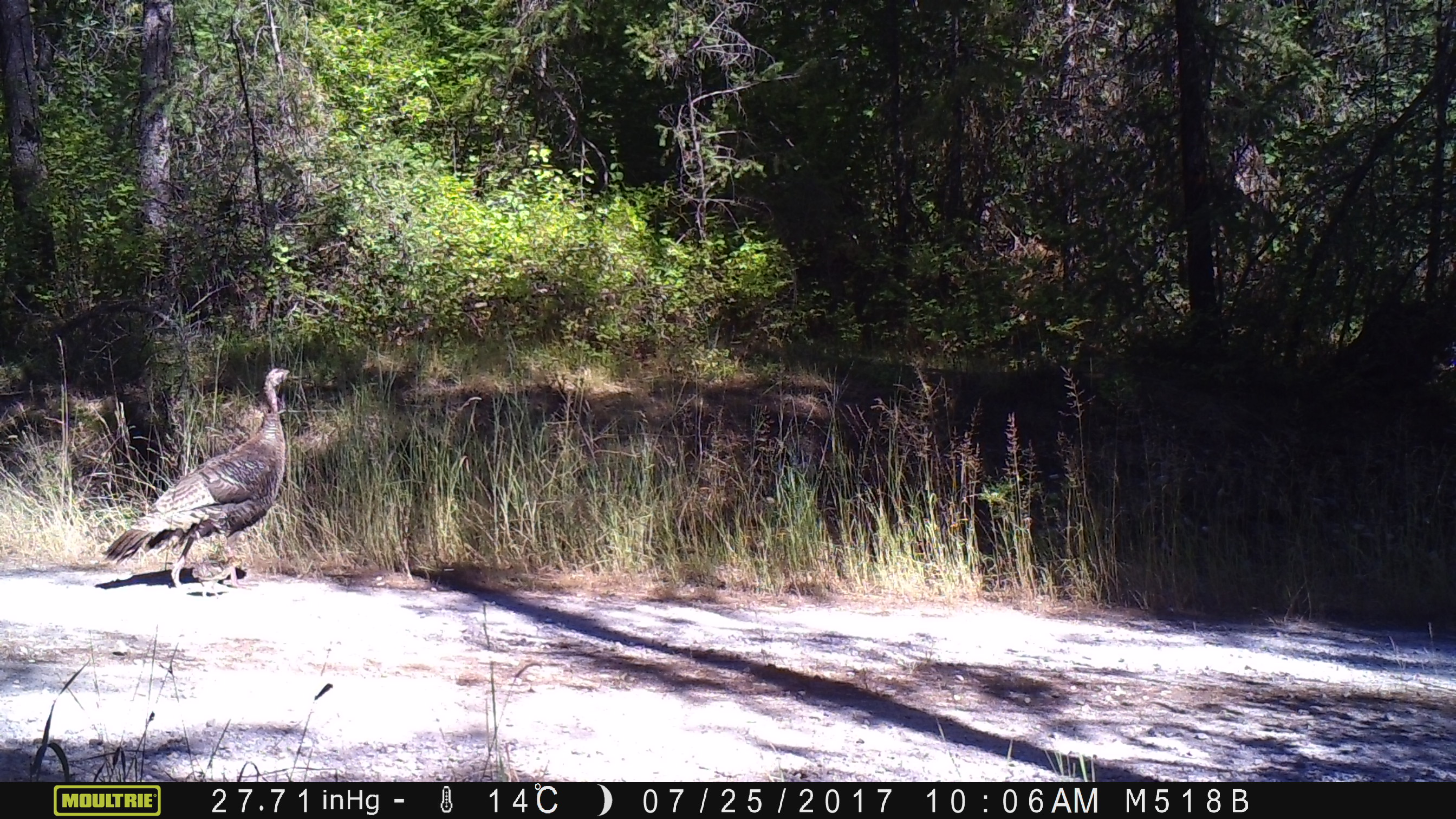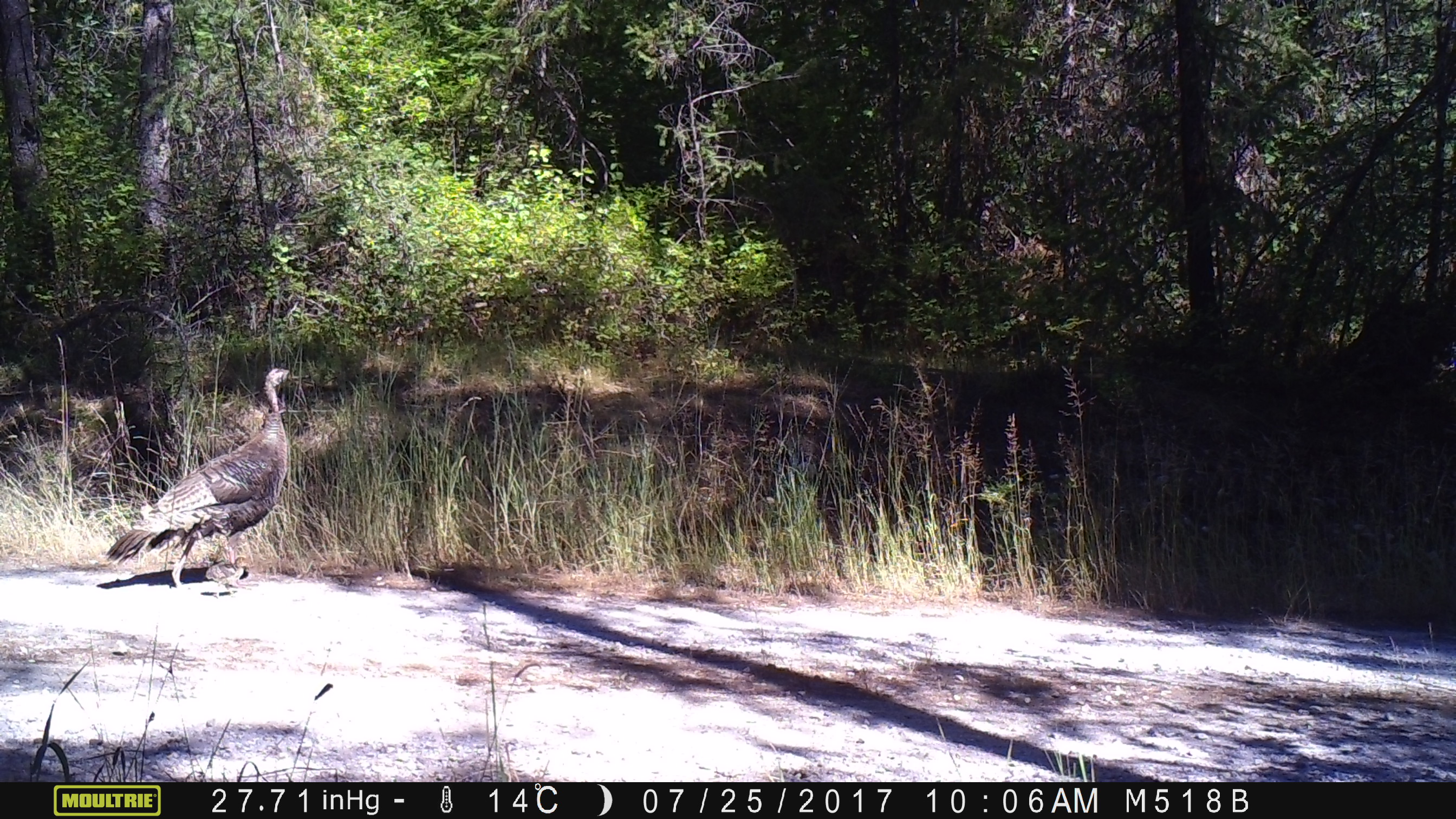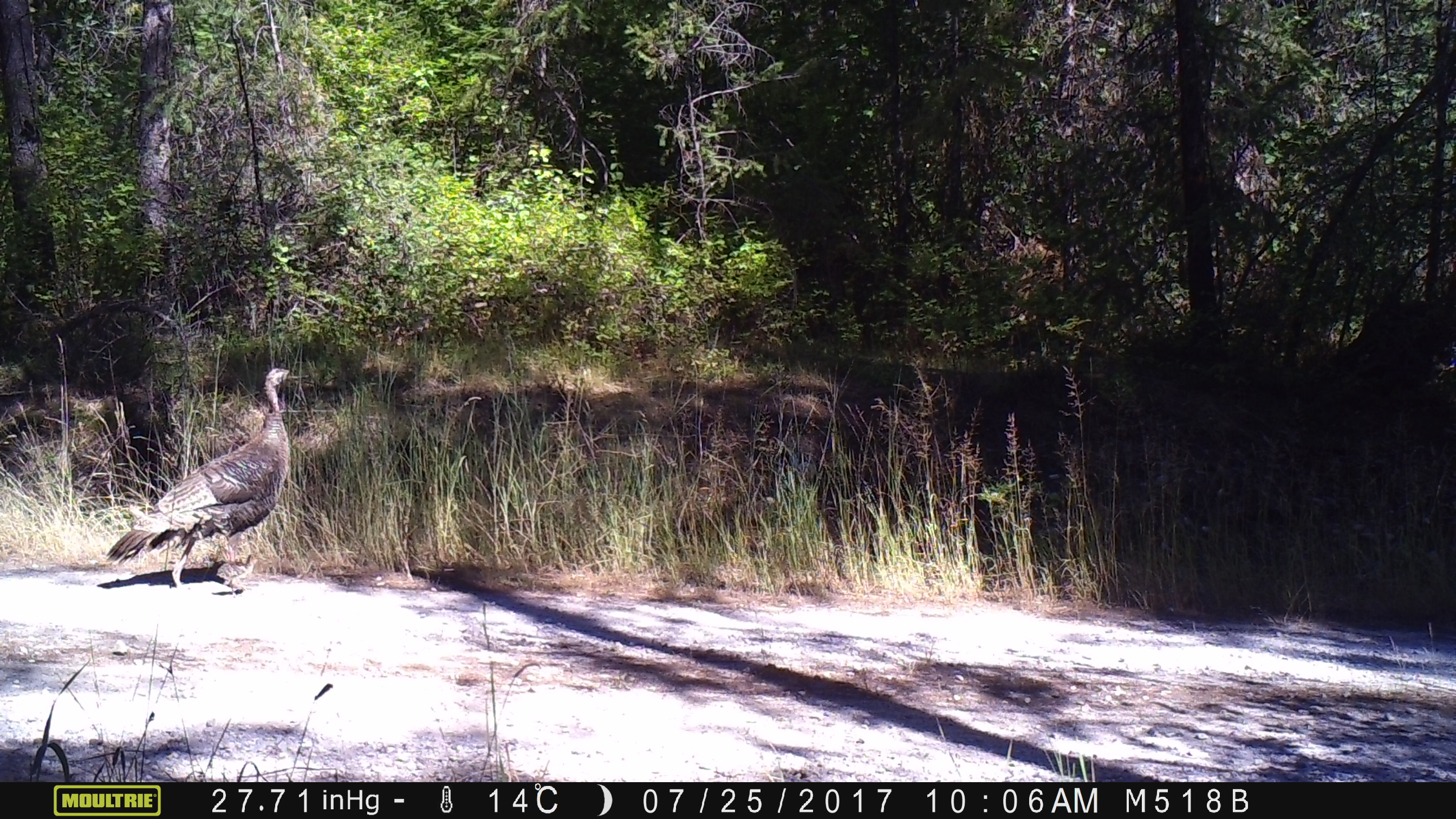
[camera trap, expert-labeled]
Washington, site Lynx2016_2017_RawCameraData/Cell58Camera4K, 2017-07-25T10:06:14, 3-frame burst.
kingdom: Animalia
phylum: Chordata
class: Aves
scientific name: Aves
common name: birds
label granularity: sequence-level